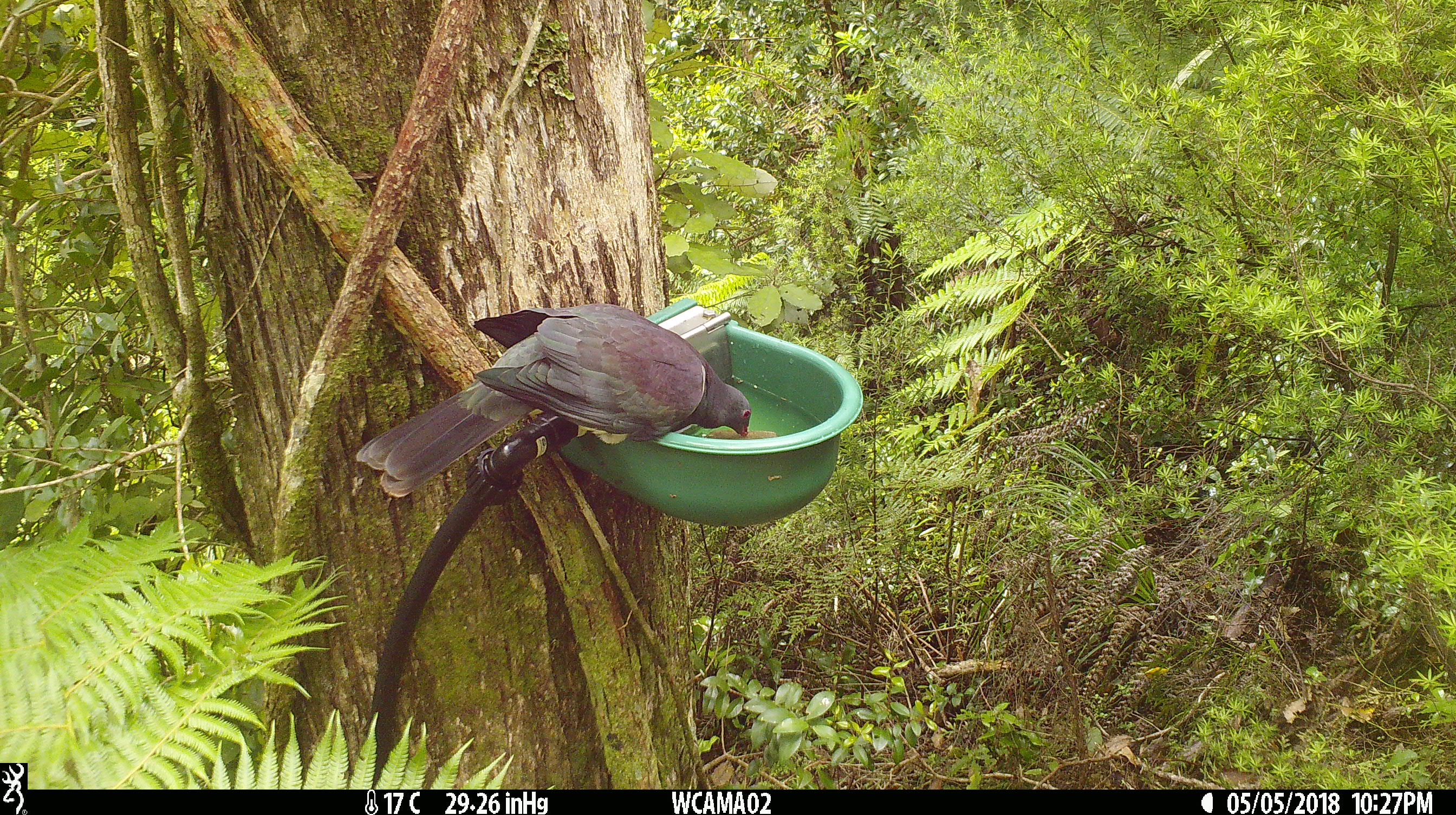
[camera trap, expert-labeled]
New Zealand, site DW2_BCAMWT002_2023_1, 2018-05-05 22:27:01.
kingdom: Animalia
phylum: Chordata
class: Aves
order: Columbiformes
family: Columbidae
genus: Hemiphaga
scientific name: Hemiphaga novaeseelandiae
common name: new zealand pigeon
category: kereru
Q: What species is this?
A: Kereru (new zealand pigeon) (Hemiphaga novaeseelandiae).